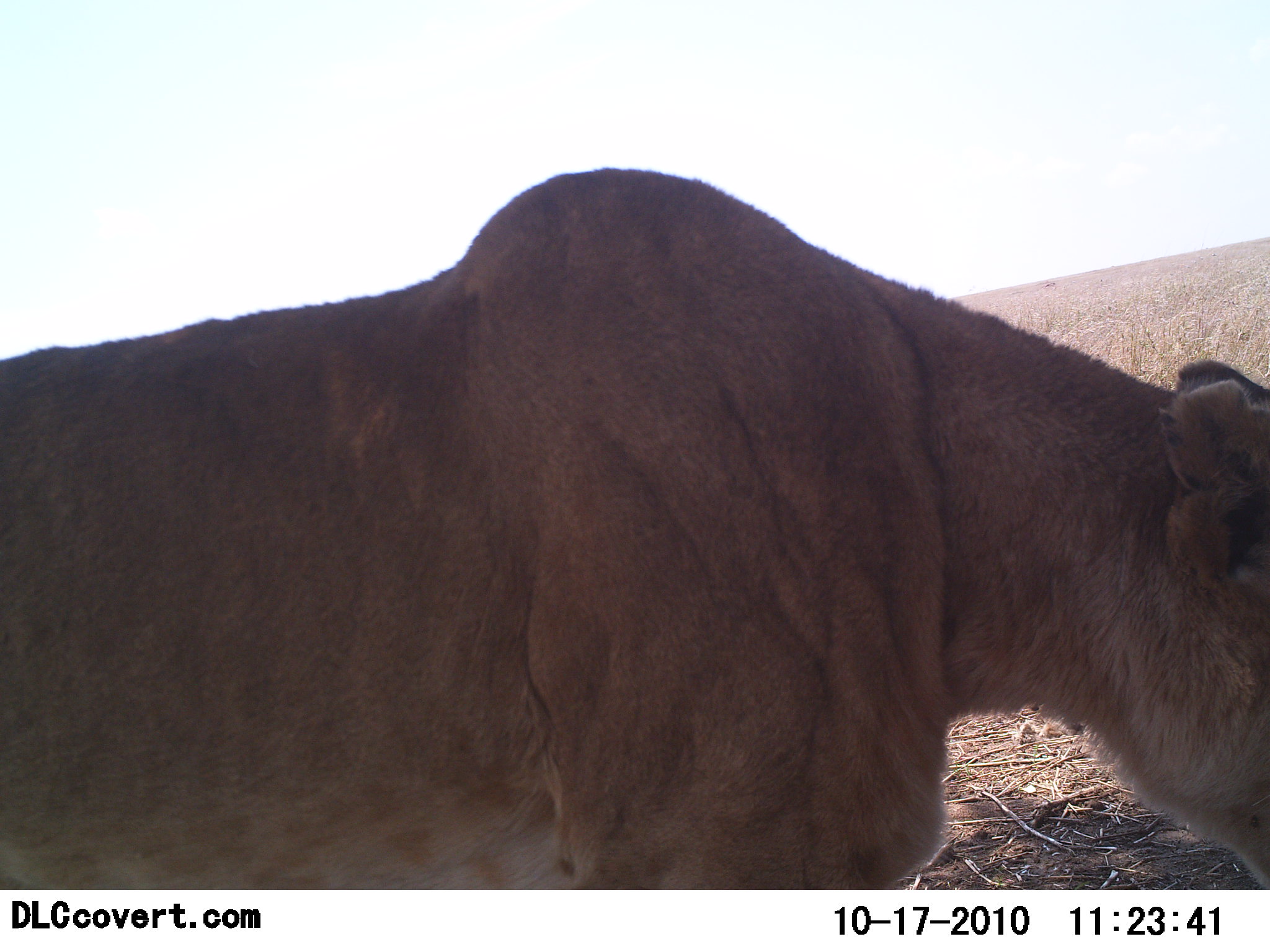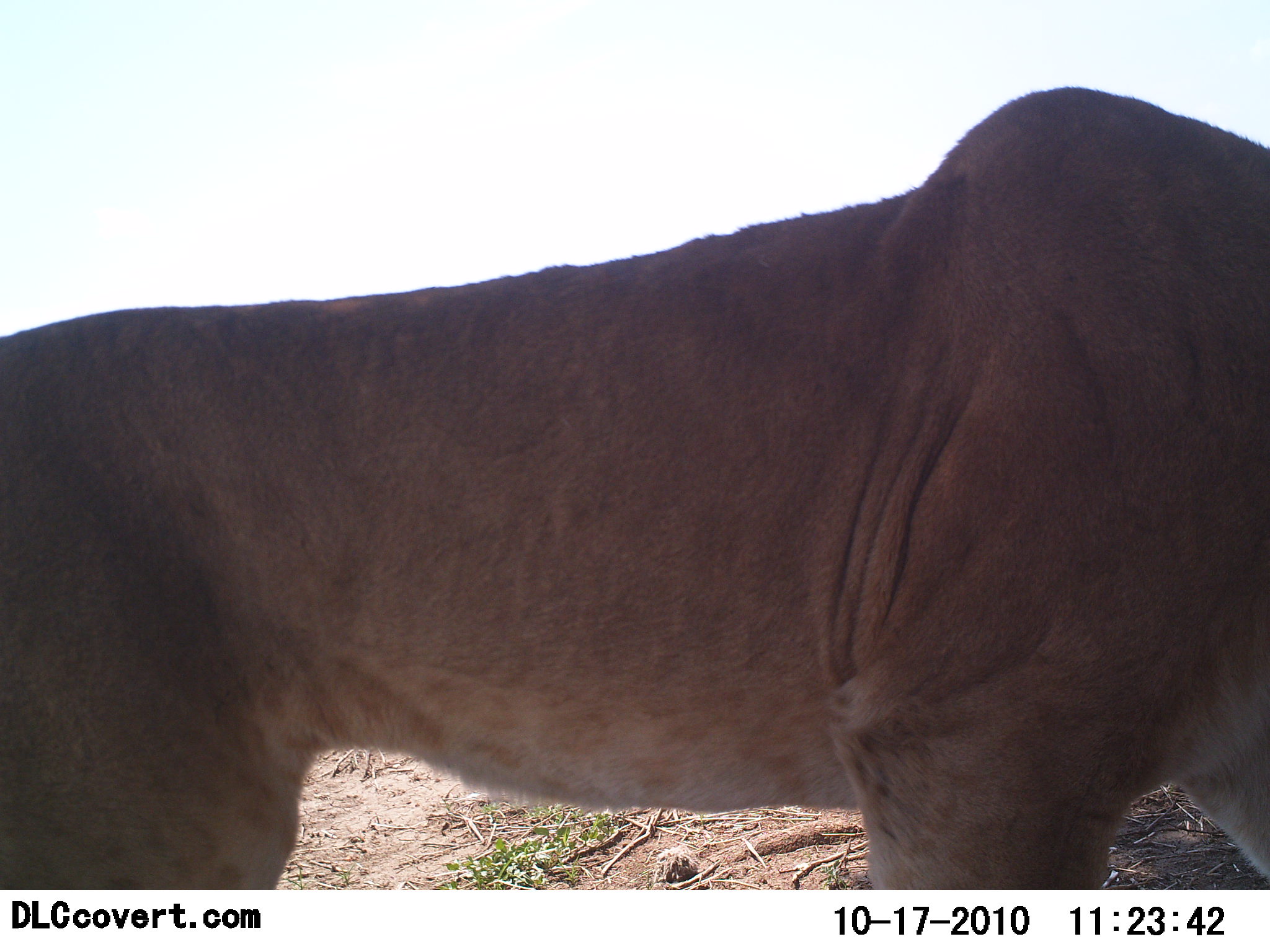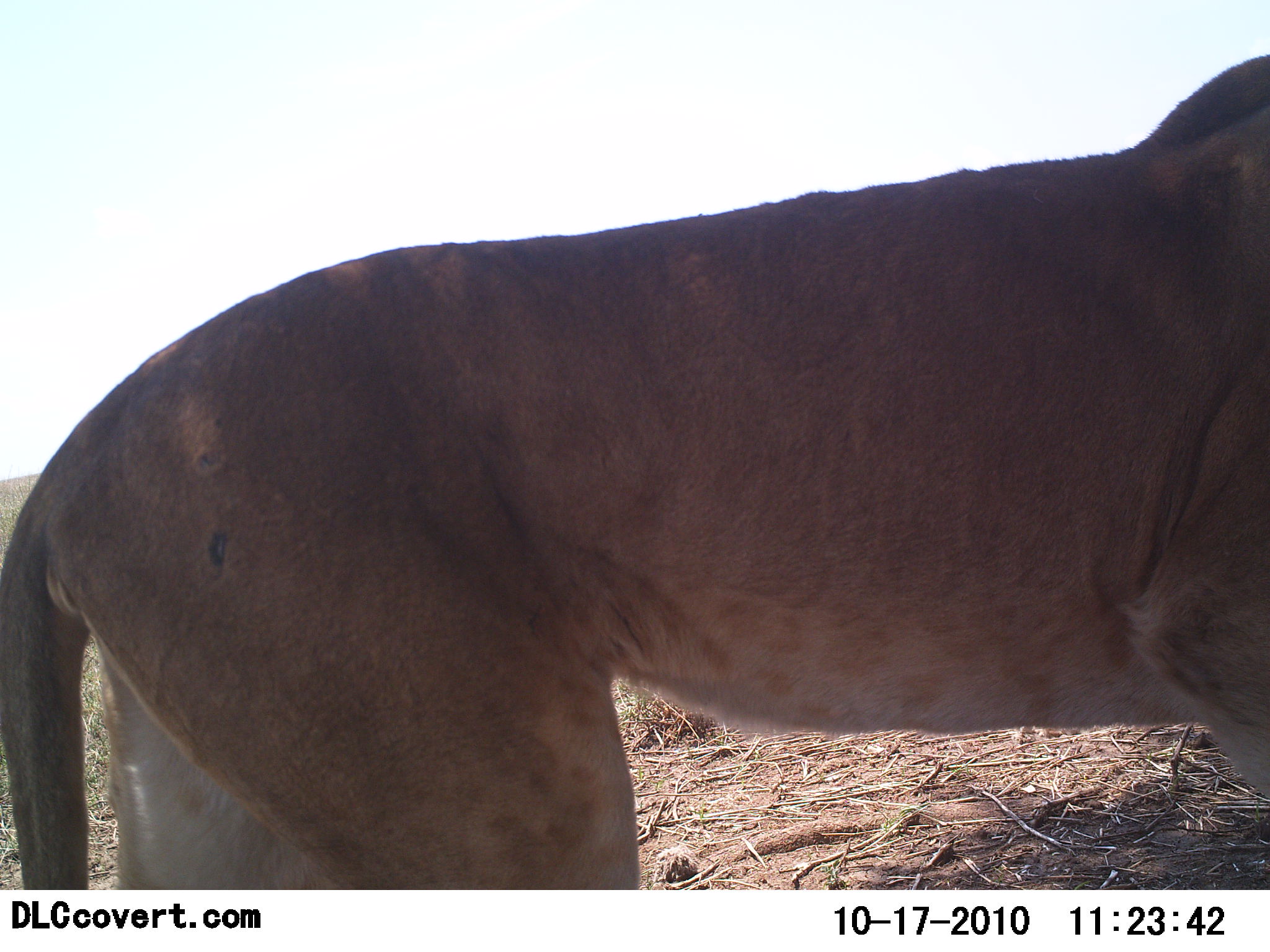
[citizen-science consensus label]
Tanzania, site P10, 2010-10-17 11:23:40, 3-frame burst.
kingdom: Animalia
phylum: Chordata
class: Mammalia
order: Carnivora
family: Felidae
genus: Panthera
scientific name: Panthera leo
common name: lion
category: lionfemale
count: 1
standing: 0%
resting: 0%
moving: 100%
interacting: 0%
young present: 0%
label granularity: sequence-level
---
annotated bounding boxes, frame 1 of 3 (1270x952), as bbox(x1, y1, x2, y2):
animal: bbox(0, 166, 1268, 891)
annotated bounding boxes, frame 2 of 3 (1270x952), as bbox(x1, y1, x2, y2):
animal: bbox(1, 88, 1270, 889)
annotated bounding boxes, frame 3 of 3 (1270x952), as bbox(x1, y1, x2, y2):
animal: bbox(1, 50, 1270, 888)